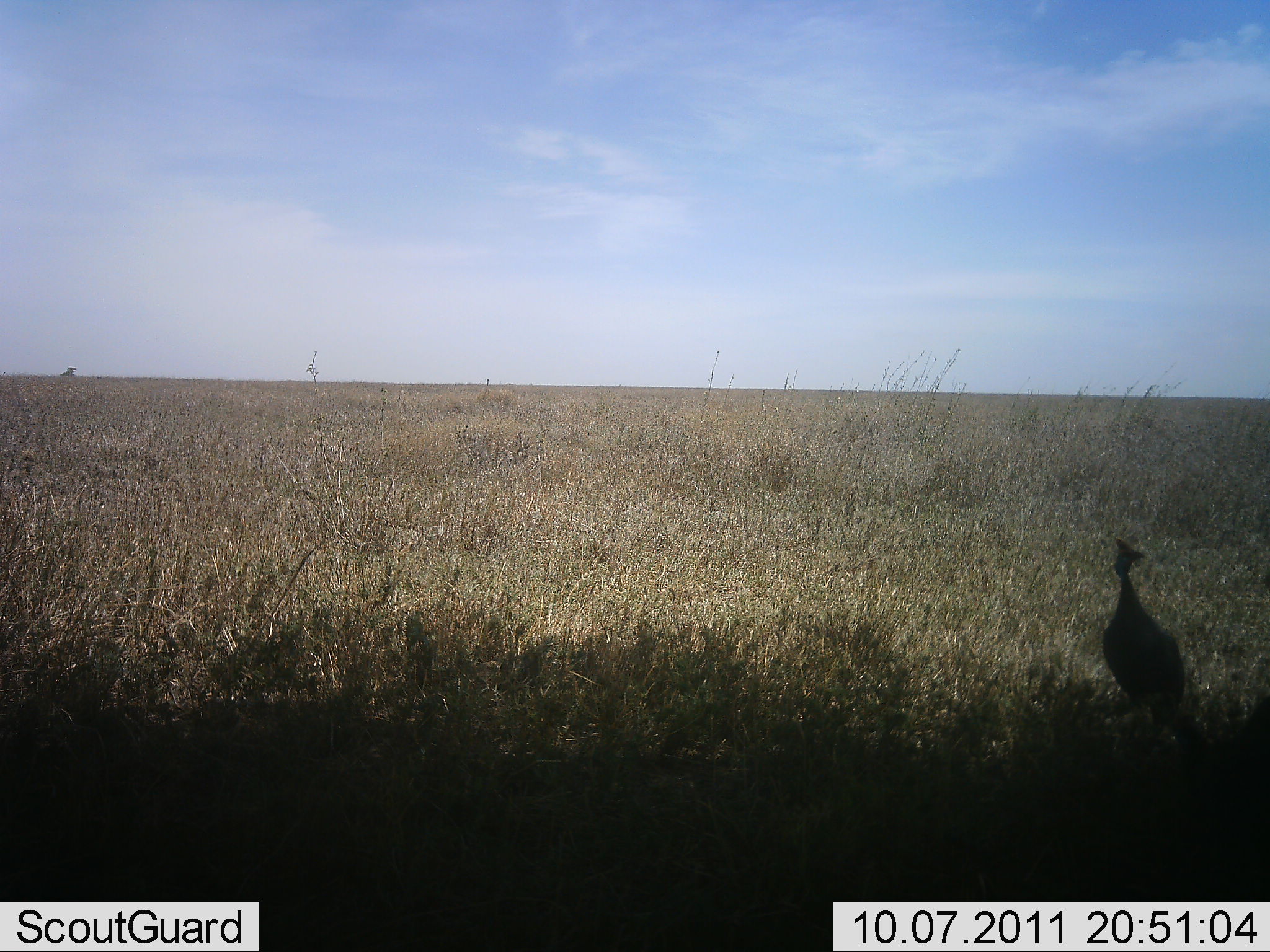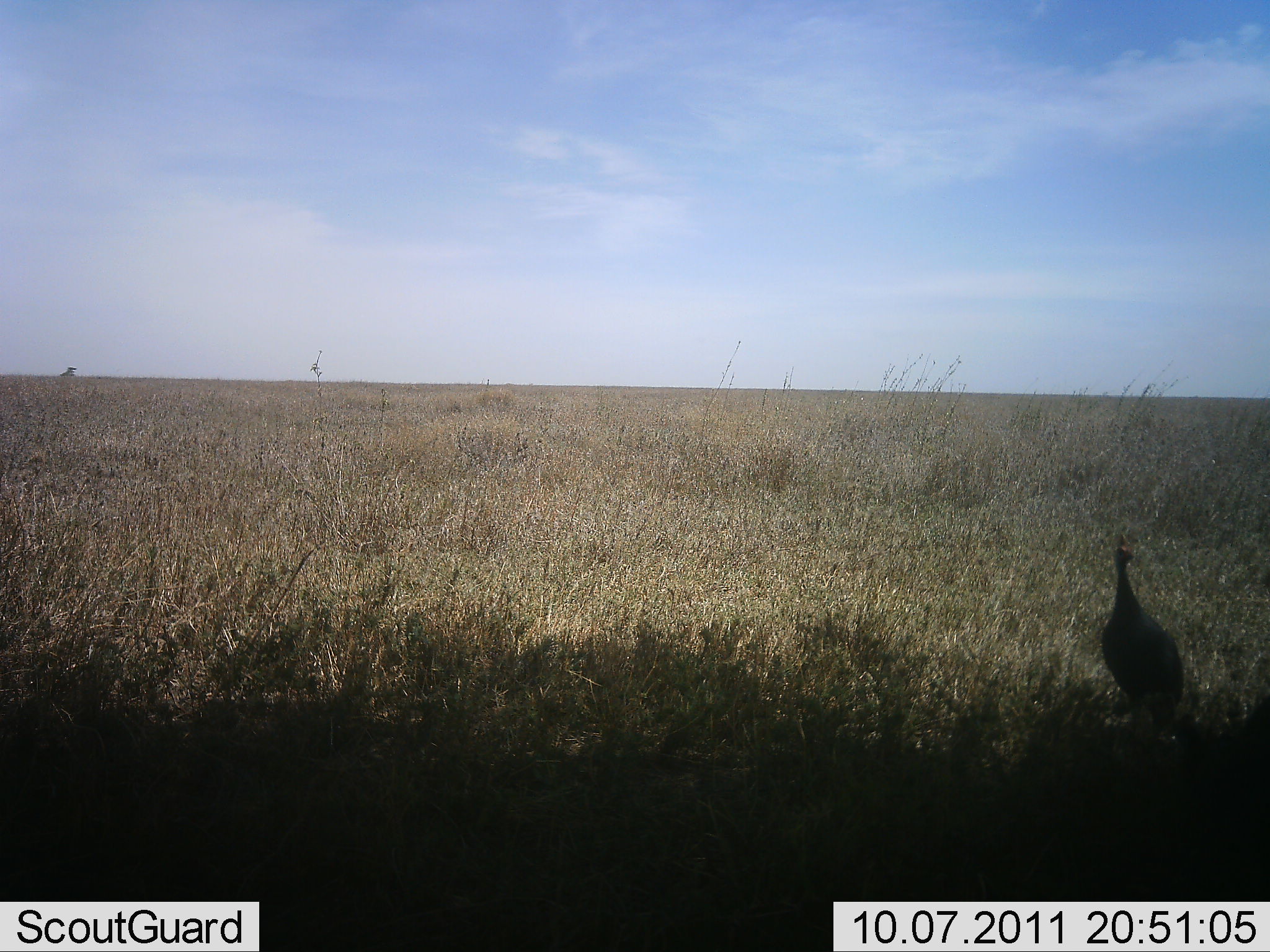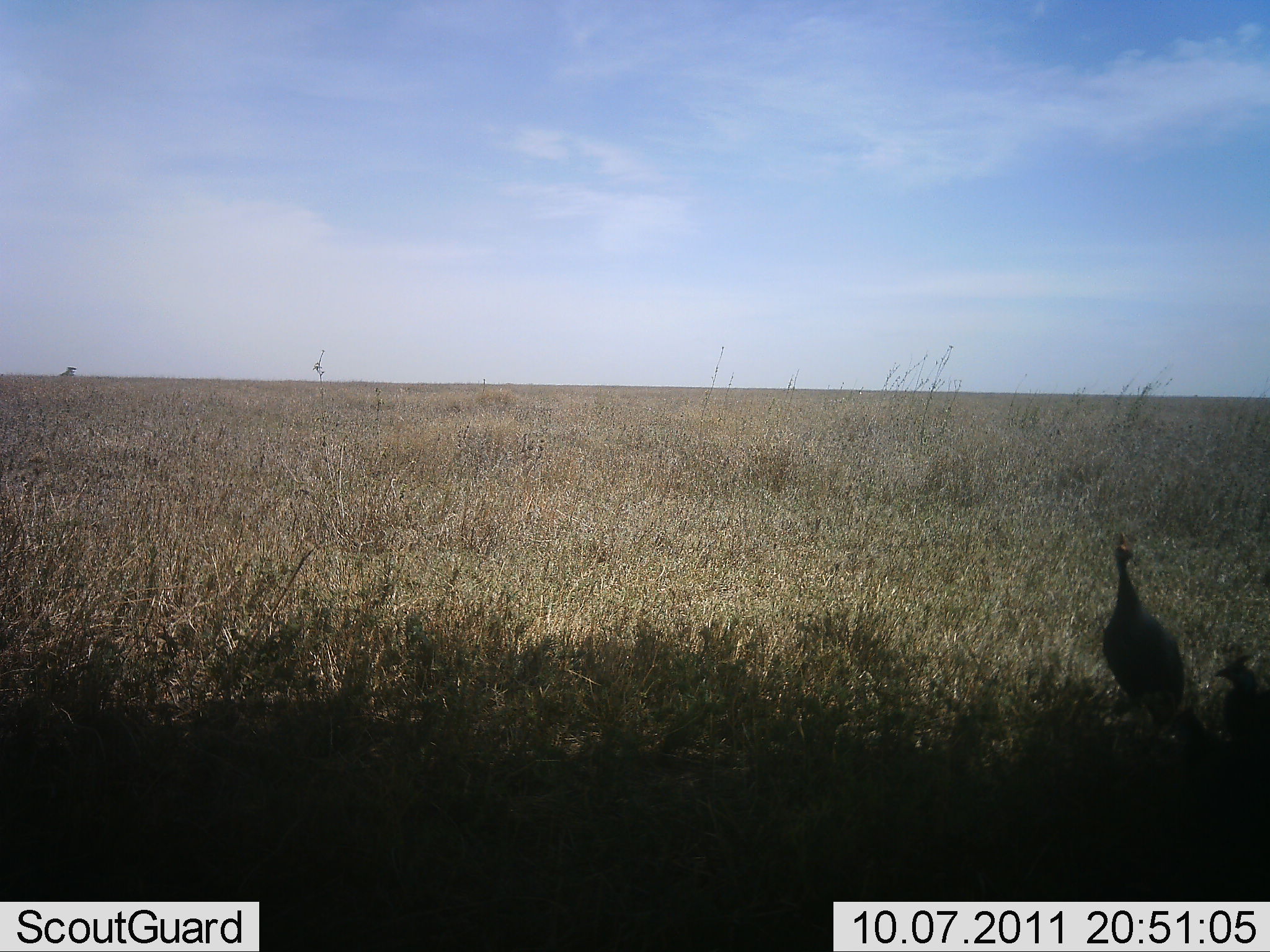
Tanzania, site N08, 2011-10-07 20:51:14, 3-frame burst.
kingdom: Animalia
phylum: Chordata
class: Aves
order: Galliformes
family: Numididae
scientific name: Numididae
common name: guinea fowl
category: guineafowl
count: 2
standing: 100%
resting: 0%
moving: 10%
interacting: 0%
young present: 0%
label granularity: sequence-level